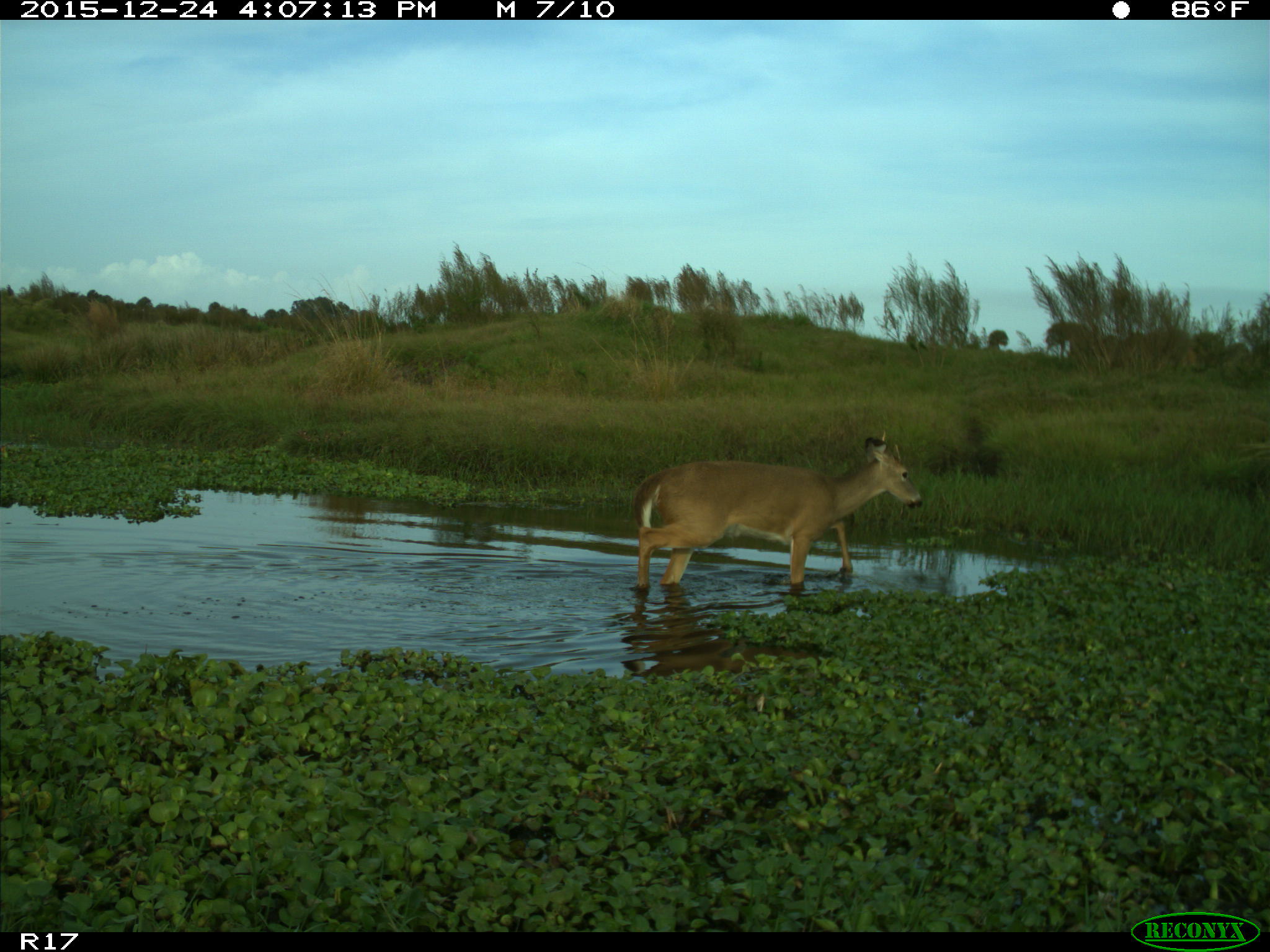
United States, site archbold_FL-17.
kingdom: Animalia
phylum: Chordata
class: Mammalia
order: Artiodactyla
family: Cervidae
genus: Odocoileus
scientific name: Odocoileus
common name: deer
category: unidentified deer